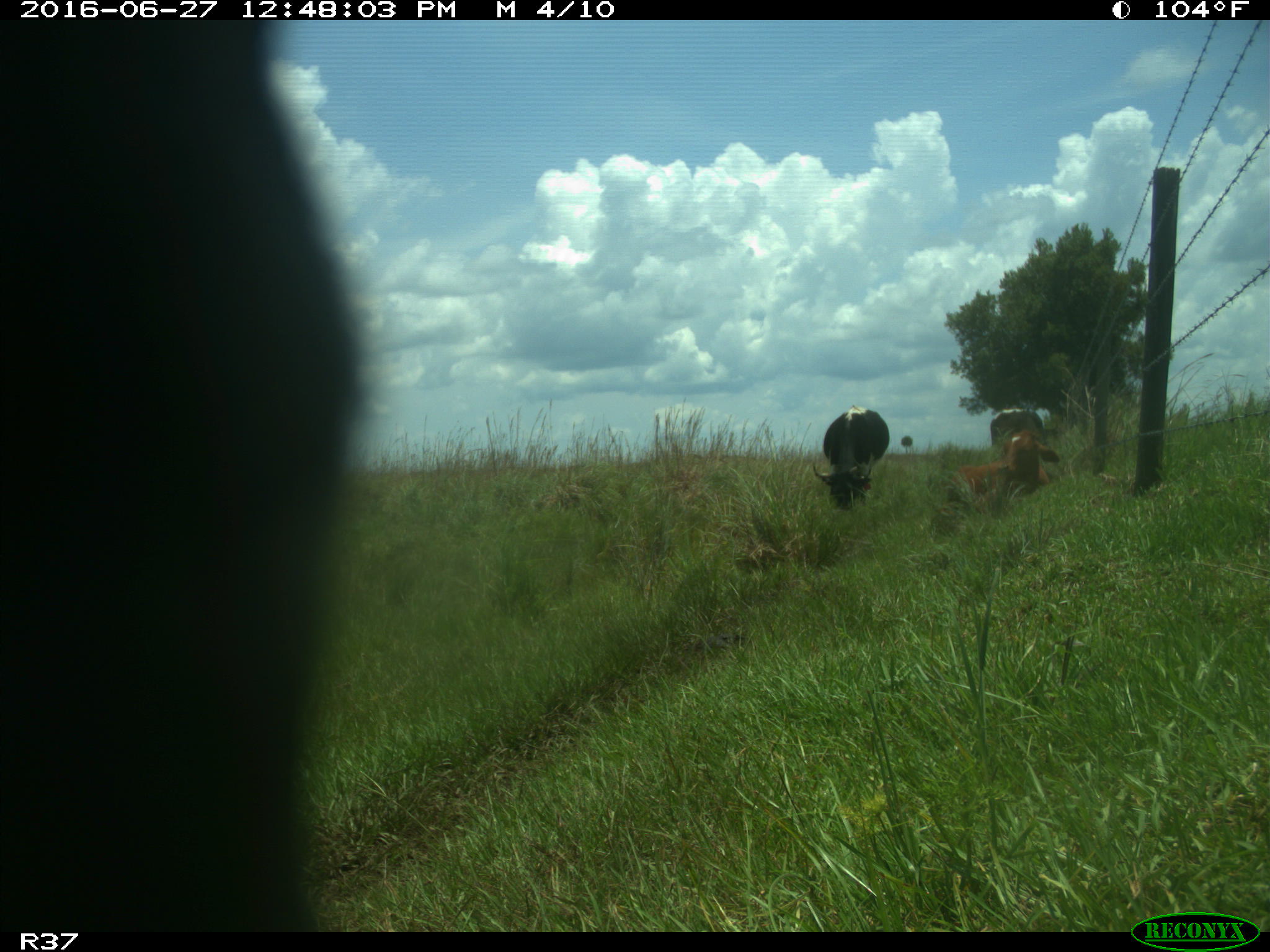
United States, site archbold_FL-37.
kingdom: Animalia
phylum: Chordata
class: Mammalia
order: Artiodactyla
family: Bovidae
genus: Bos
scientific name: Bos taurus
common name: domestic cow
Bos taurus (domestic cow).